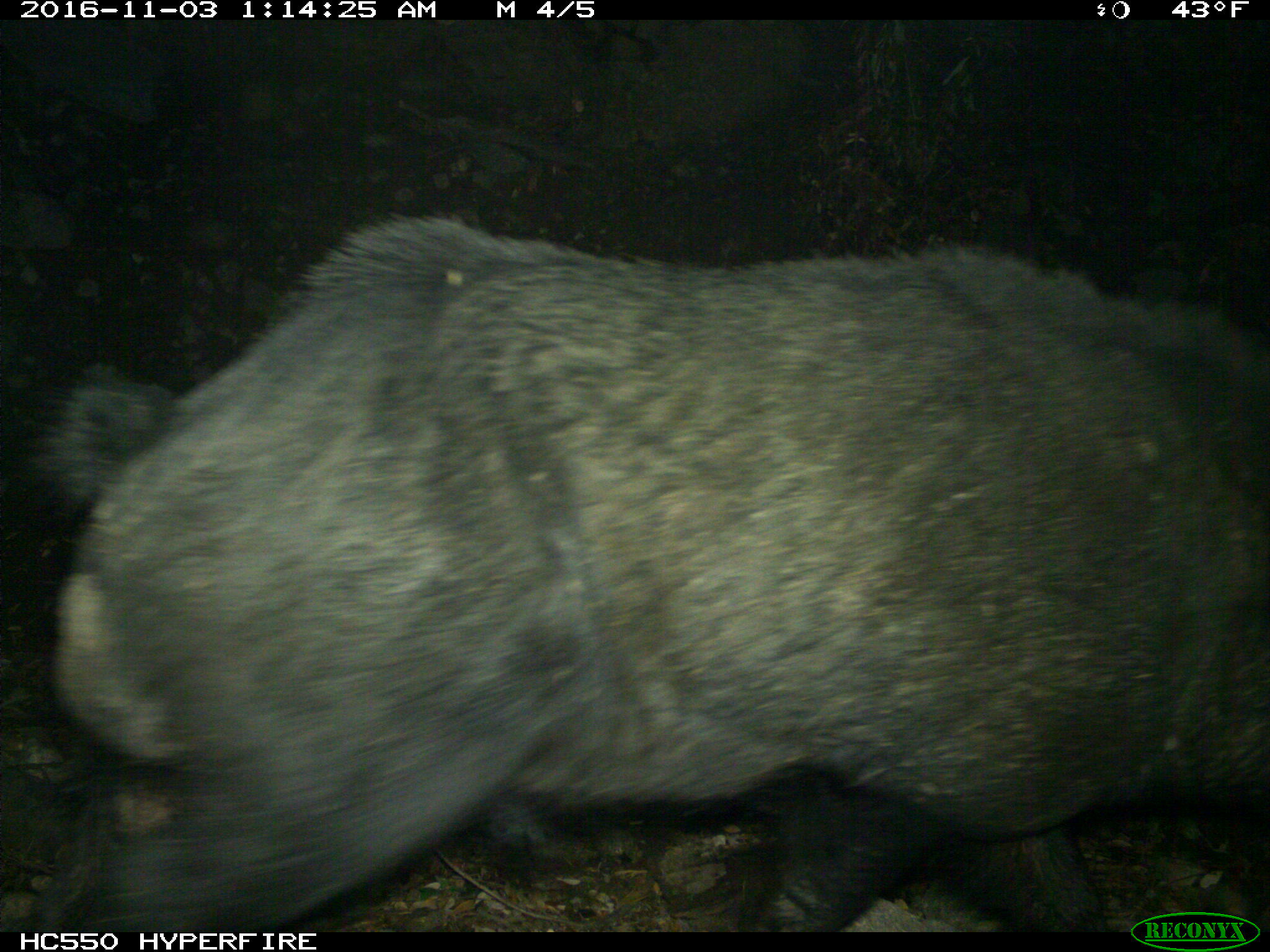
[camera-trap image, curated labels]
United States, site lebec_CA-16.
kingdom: Animalia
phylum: Chordata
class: Mammalia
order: Artiodactyla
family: Suidae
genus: Sus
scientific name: Sus scrofa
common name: wild boar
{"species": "Sus scrofa (wild boar)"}